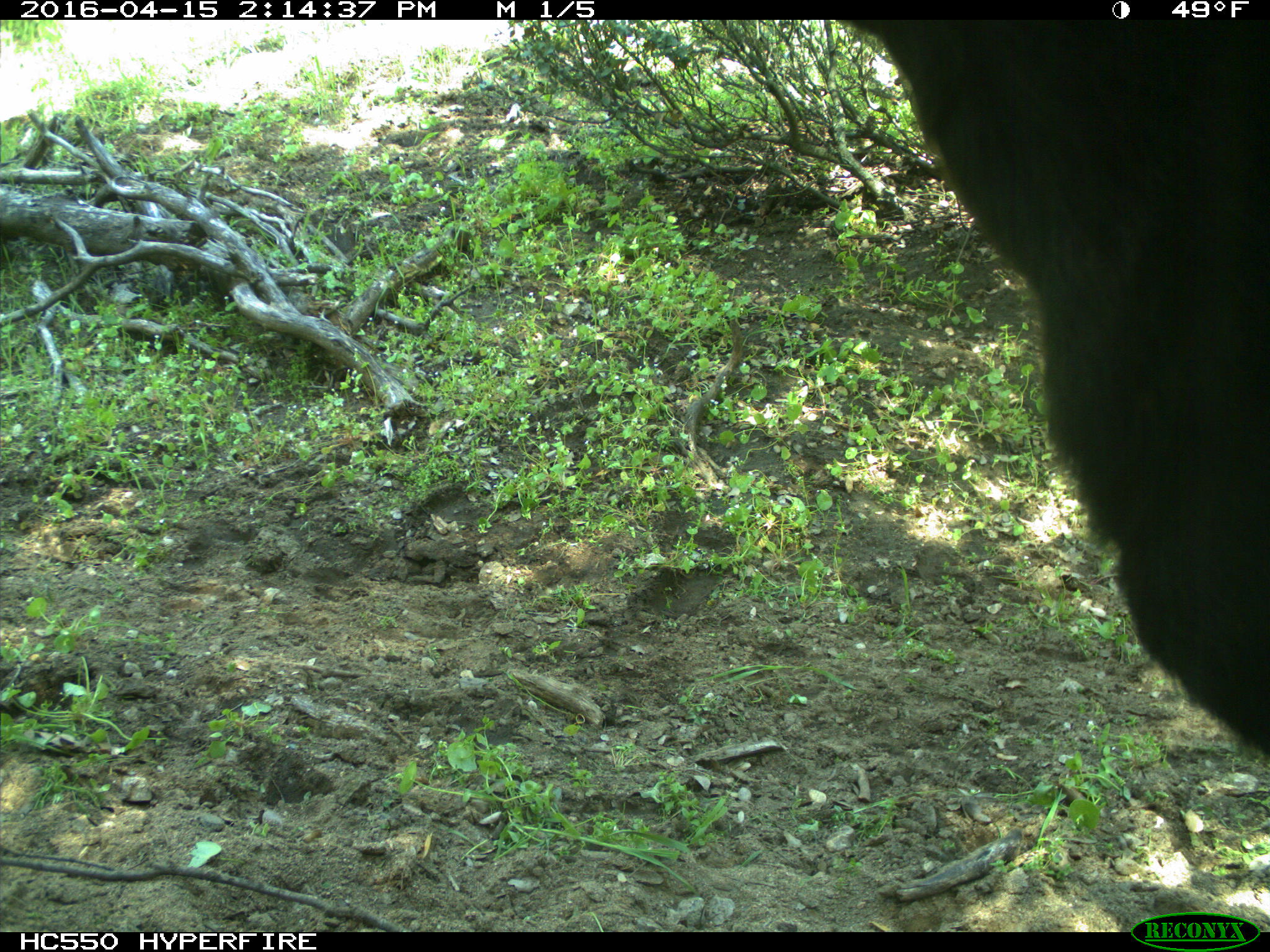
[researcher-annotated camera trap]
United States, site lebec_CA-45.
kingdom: Animalia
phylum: Chordata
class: Mammalia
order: Artiodactyla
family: Bovidae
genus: Bos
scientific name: Bos taurus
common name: domestic cow